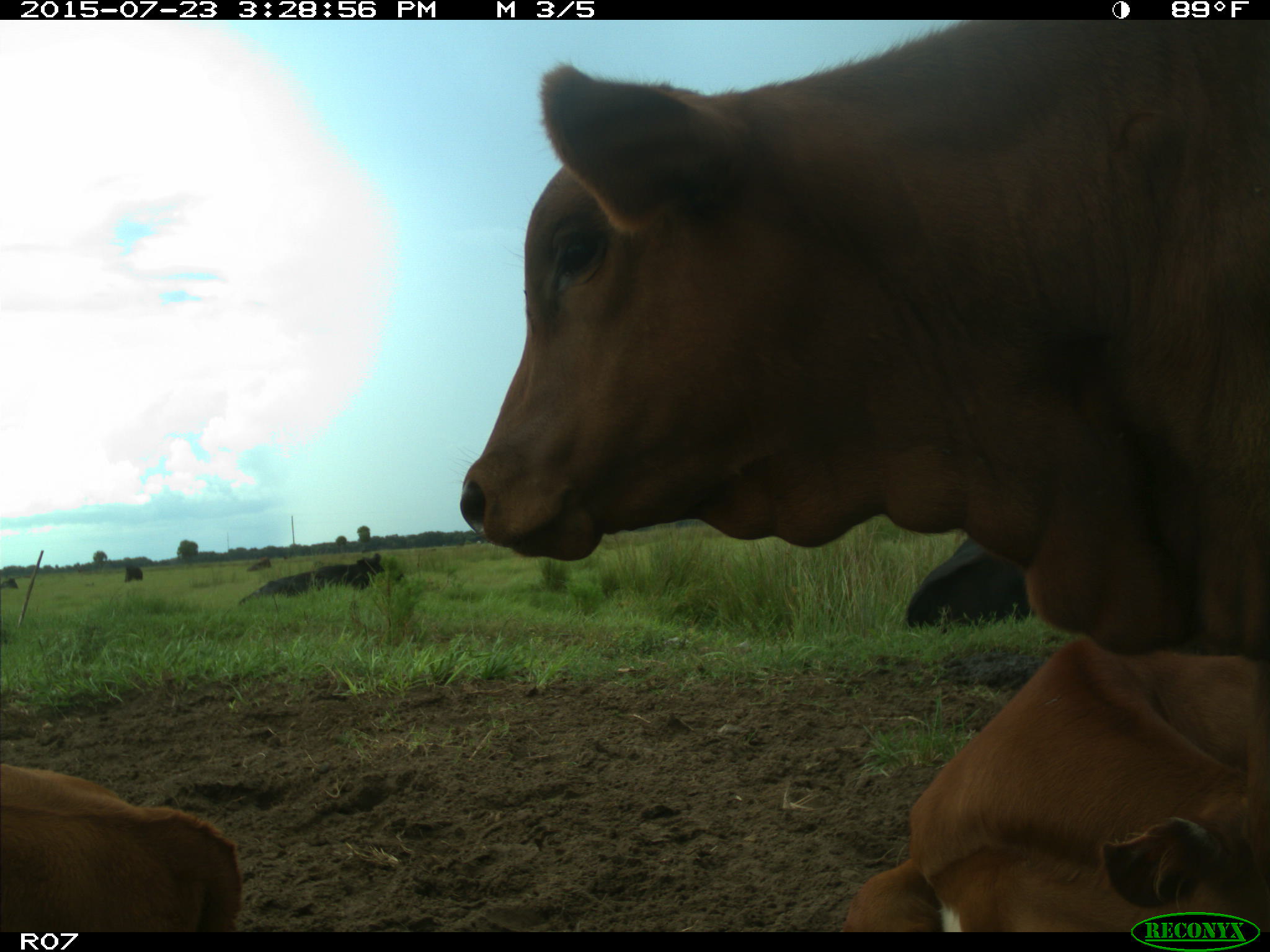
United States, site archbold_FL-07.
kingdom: Animalia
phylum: Chordata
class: Mammalia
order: Artiodactyla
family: Bovidae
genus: Bos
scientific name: Bos taurus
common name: domestic cow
Bos taurus (domestic cow).